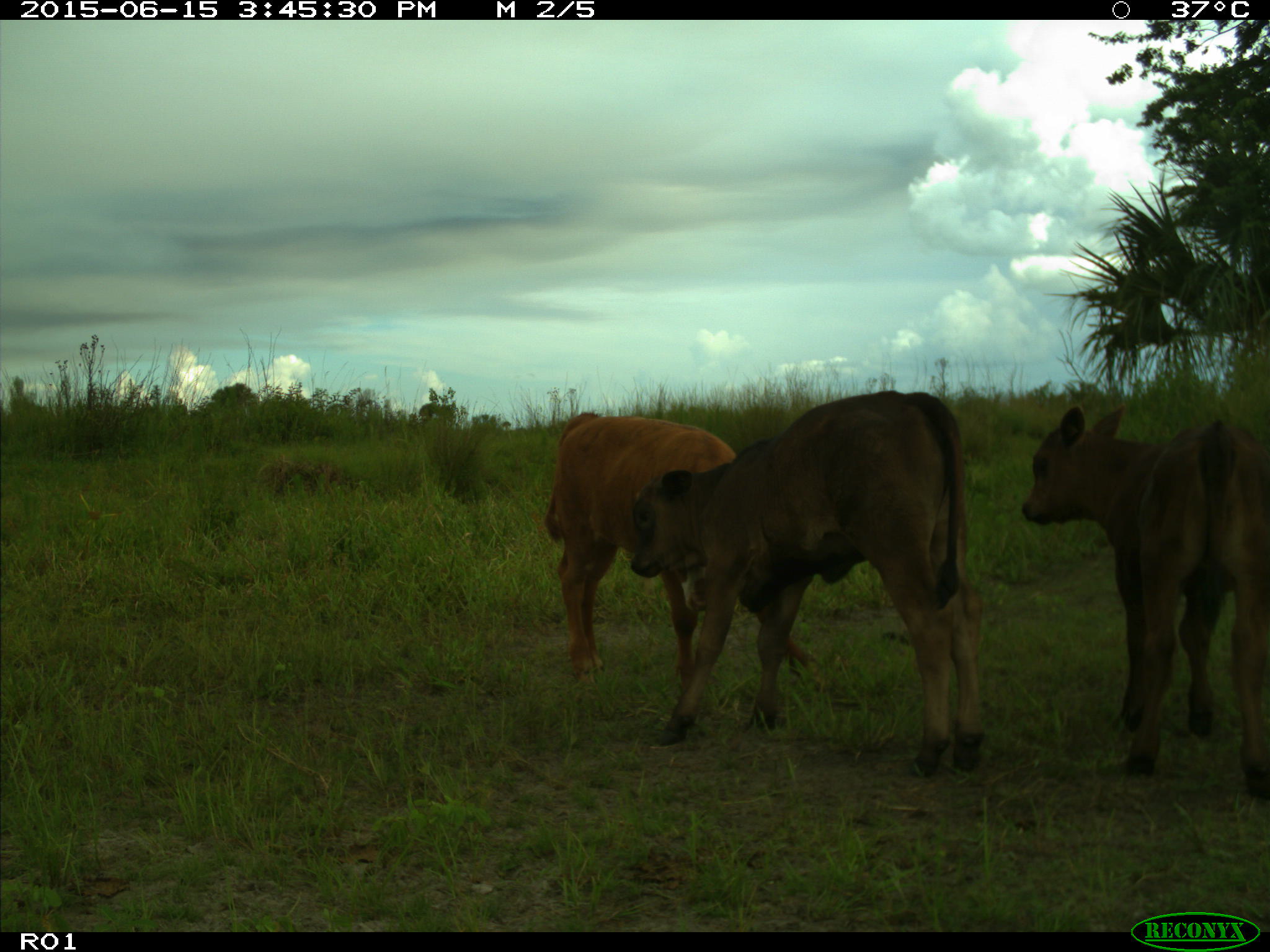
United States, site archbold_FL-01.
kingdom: Animalia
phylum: Chordata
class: Mammalia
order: Artiodactyla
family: Bovidae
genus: Bos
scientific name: Bos taurus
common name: domestic cow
Bos taurus (domestic cow).